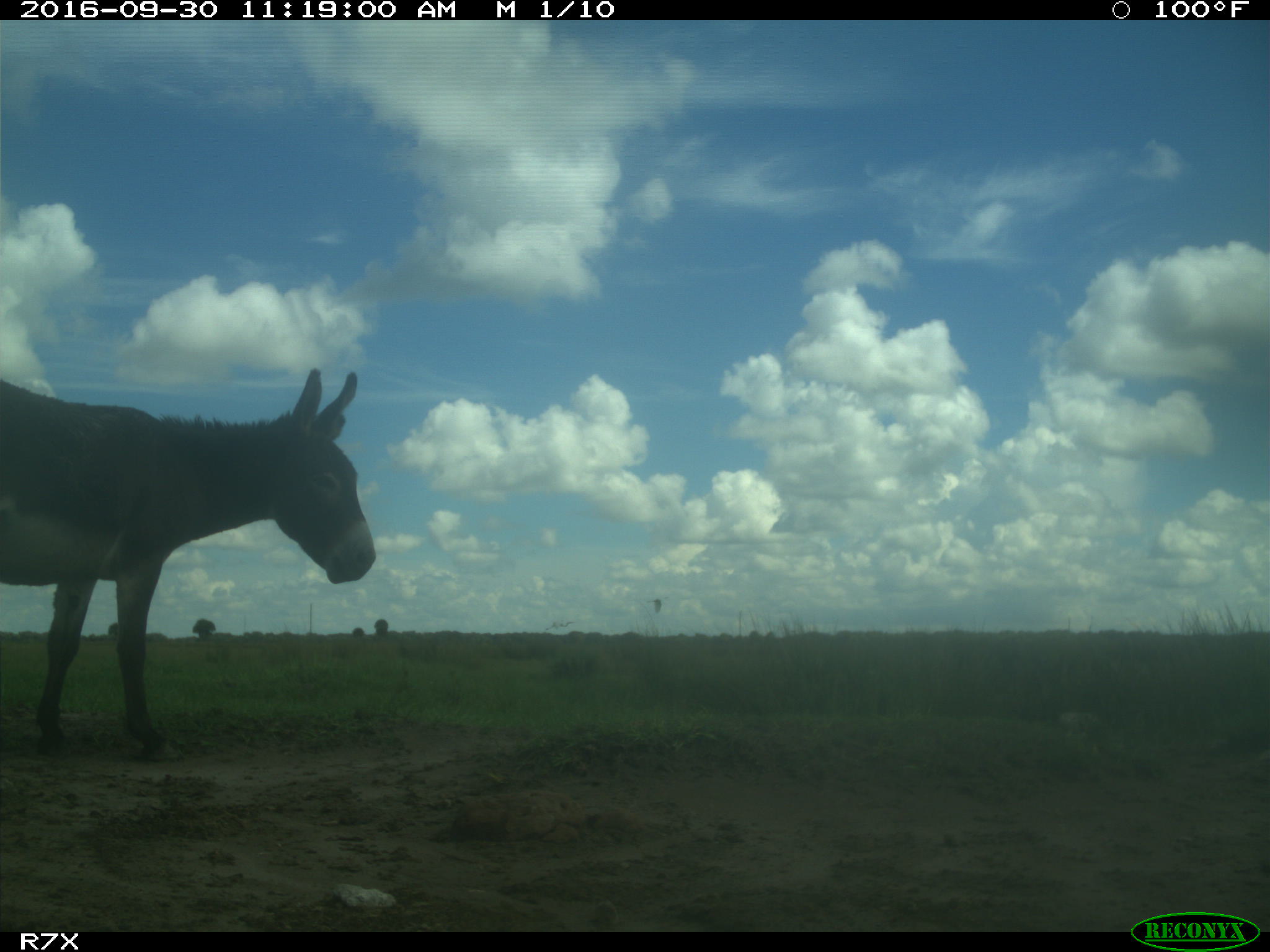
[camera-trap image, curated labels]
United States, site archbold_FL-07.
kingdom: Animalia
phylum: Chordata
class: Mammalia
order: Perissodactyla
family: Equidae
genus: Equus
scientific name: Equus africanus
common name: african wild ass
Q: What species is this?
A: Equus africanus (african wild ass).